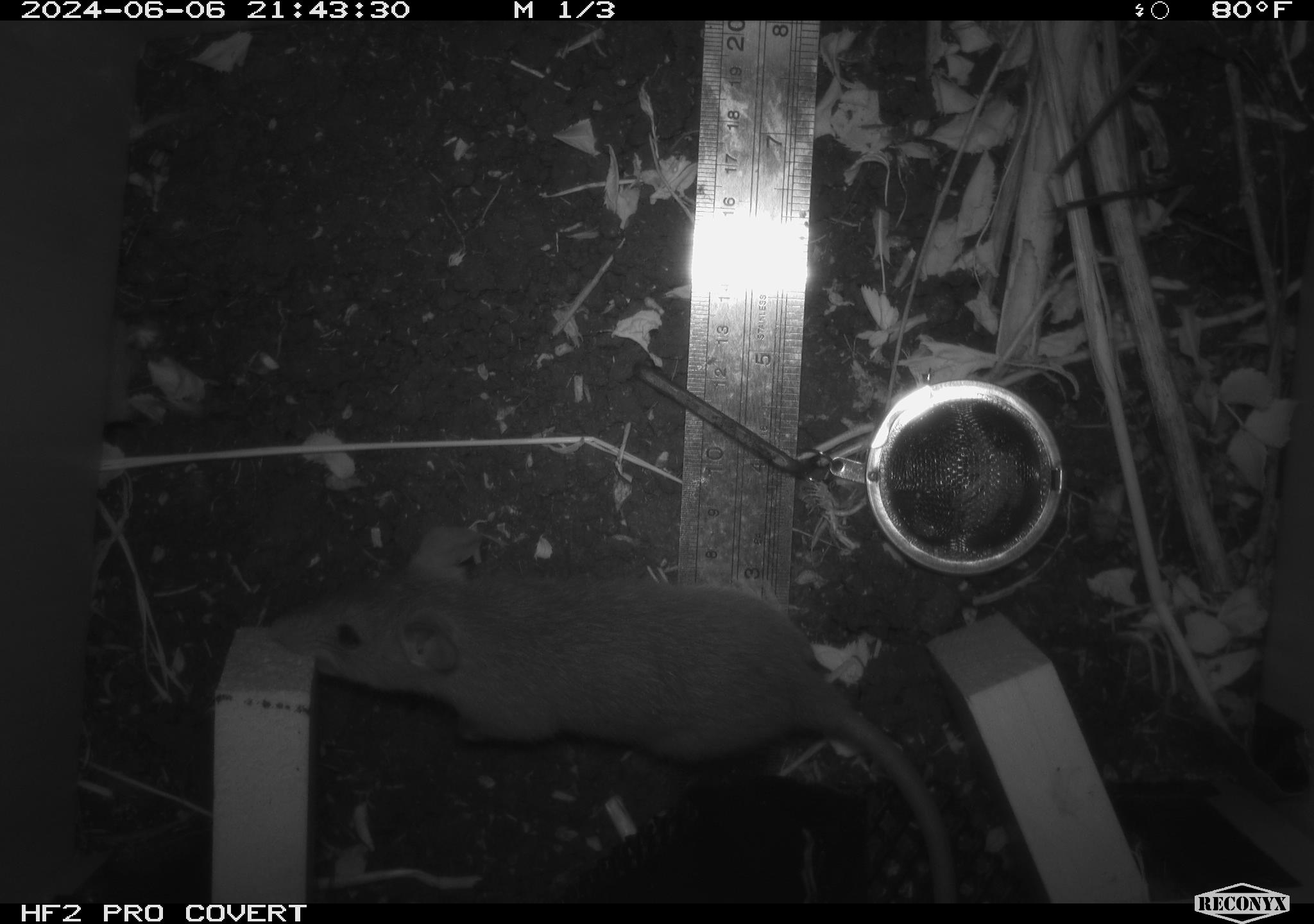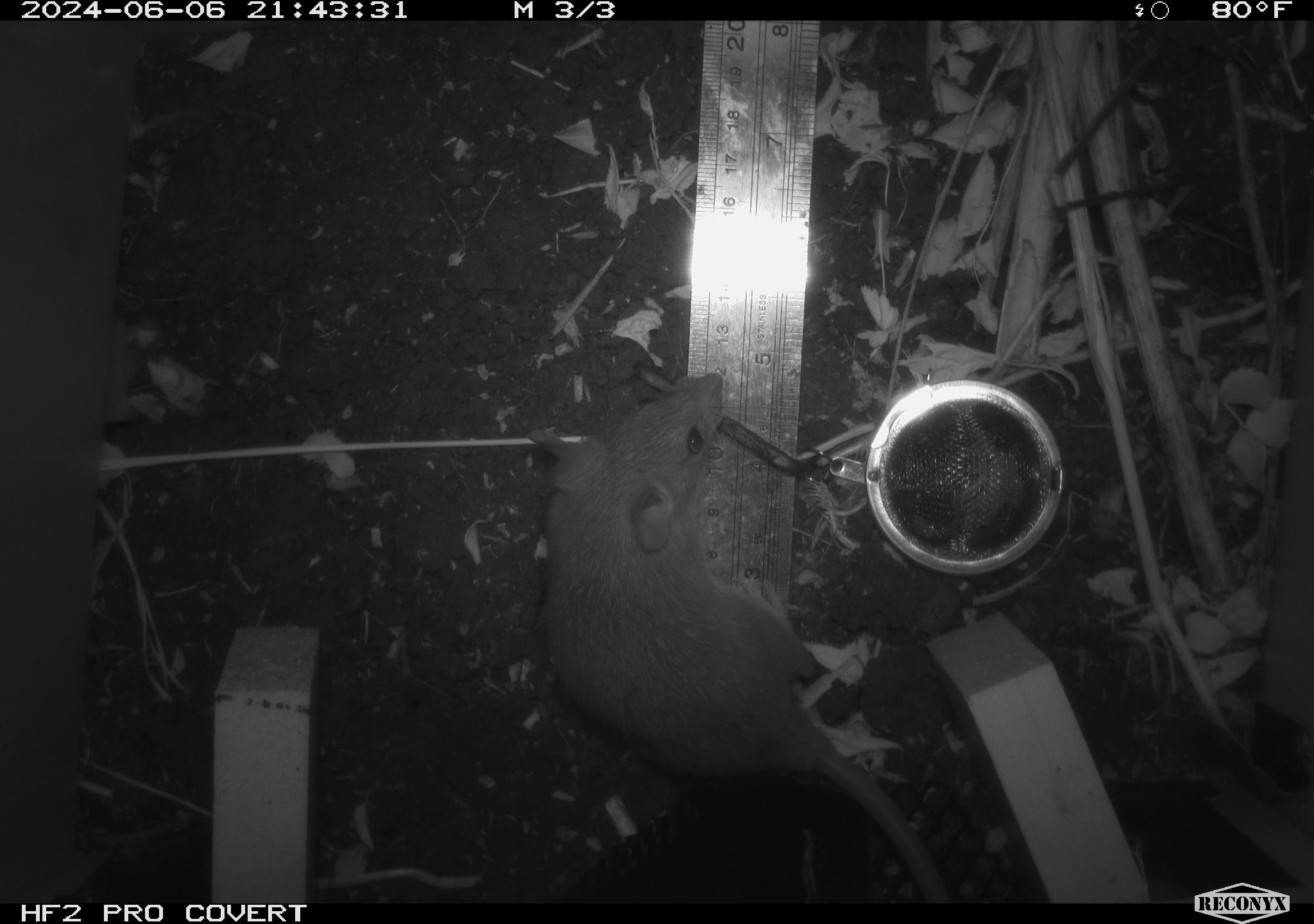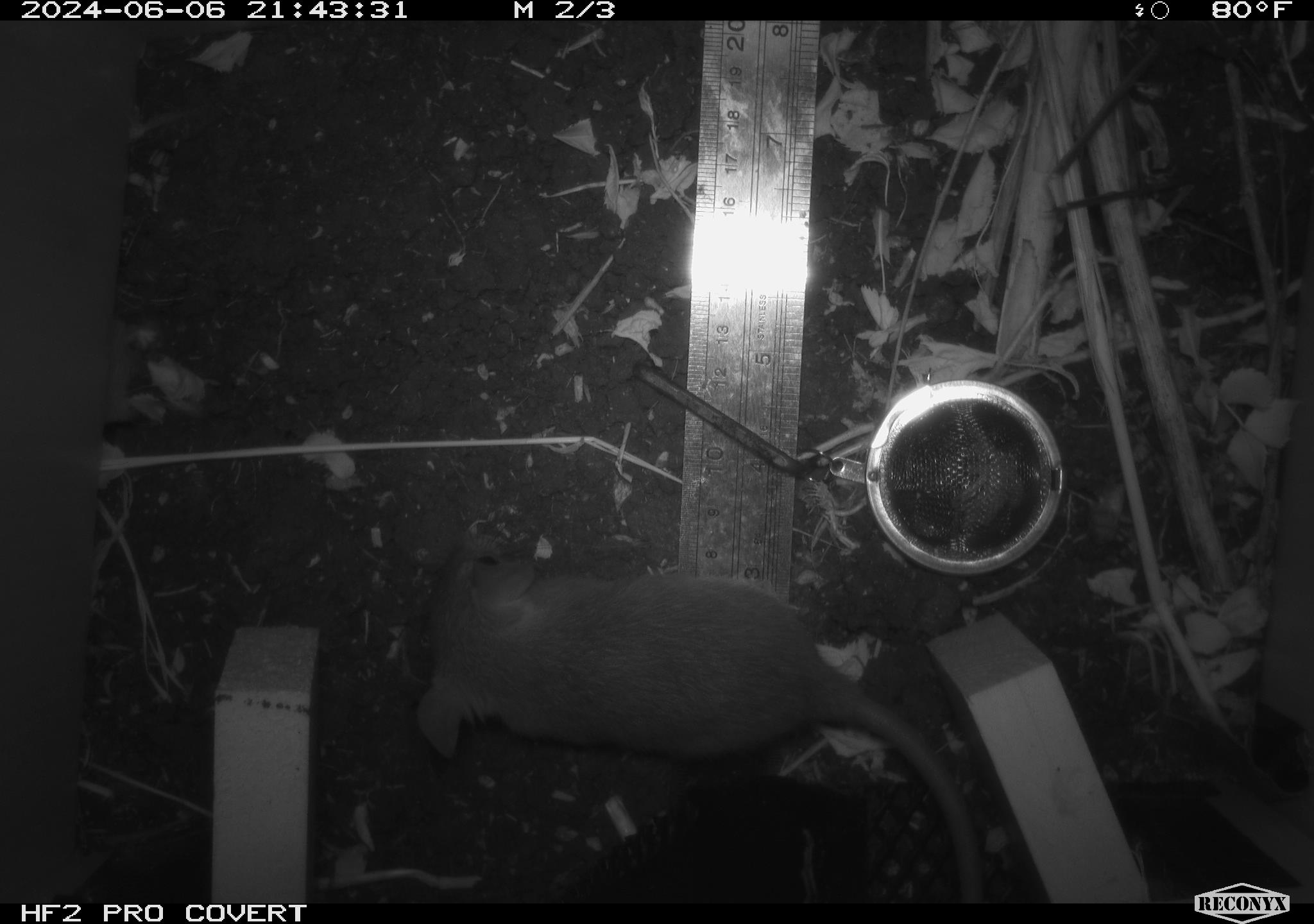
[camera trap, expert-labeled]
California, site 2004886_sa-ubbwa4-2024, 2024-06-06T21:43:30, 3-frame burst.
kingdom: Animalia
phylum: Chordata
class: Mammalia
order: Rodentia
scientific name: Rodentia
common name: woodrat or rat or mouse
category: woodrat or rat or mouse species